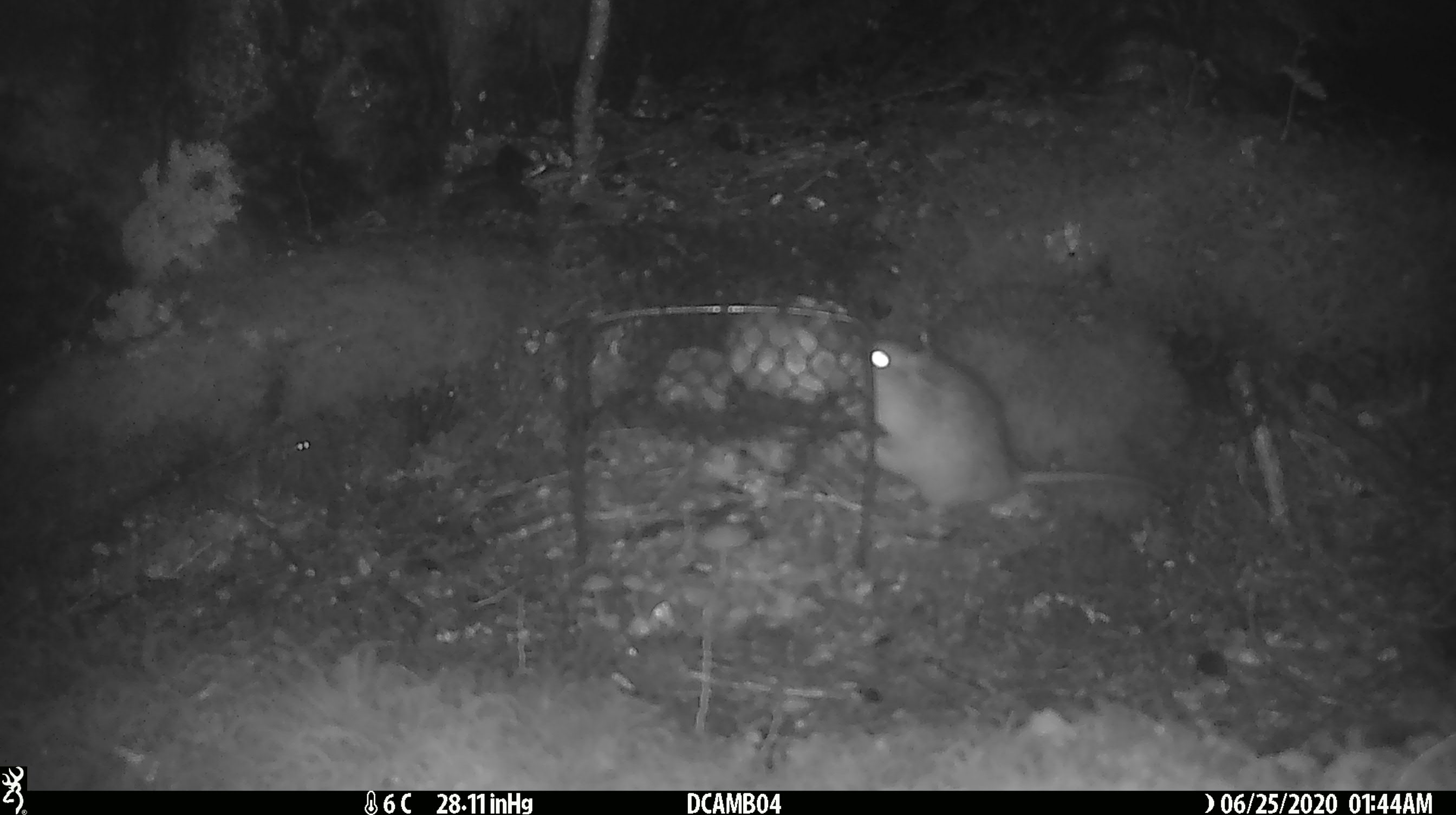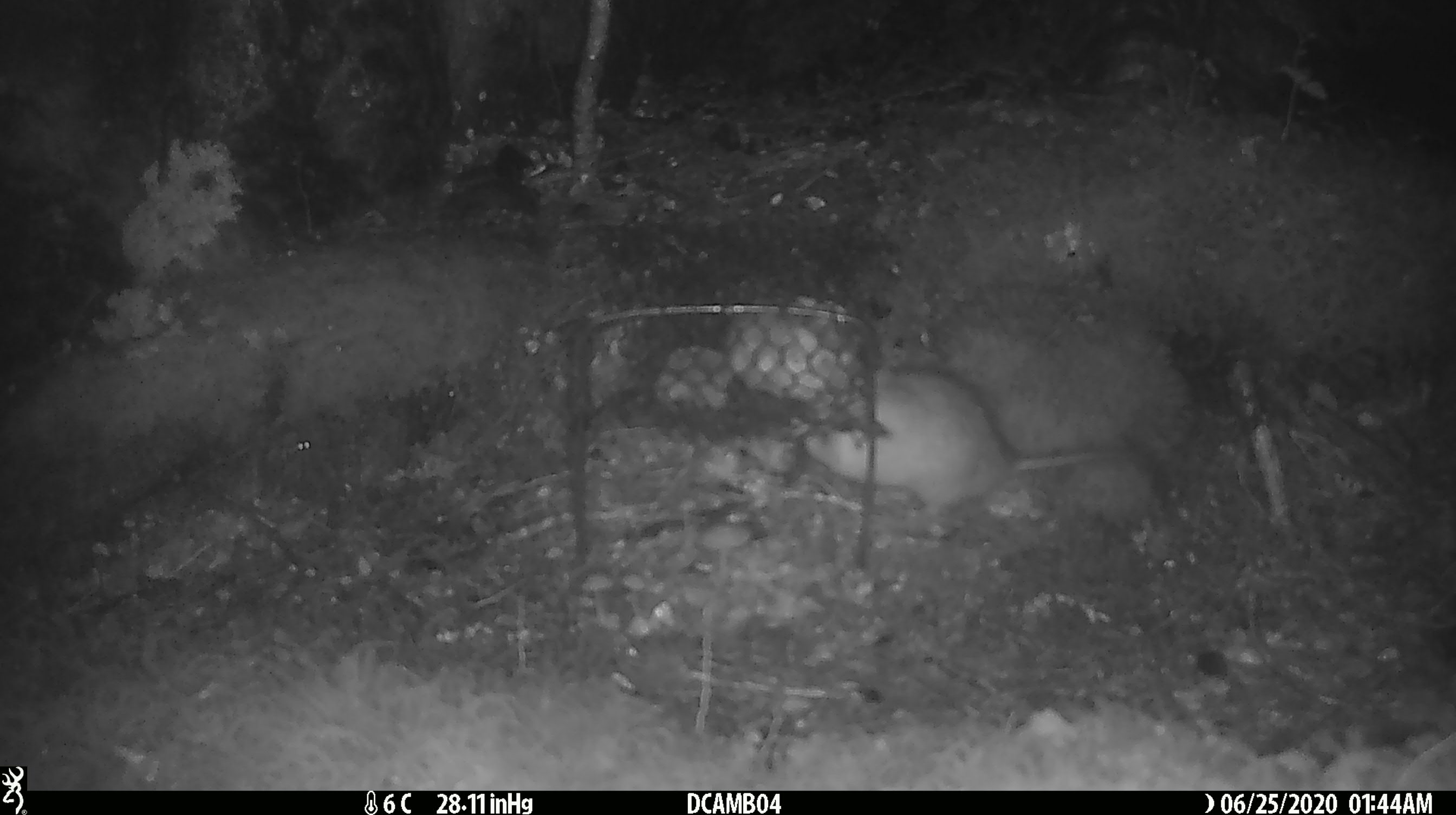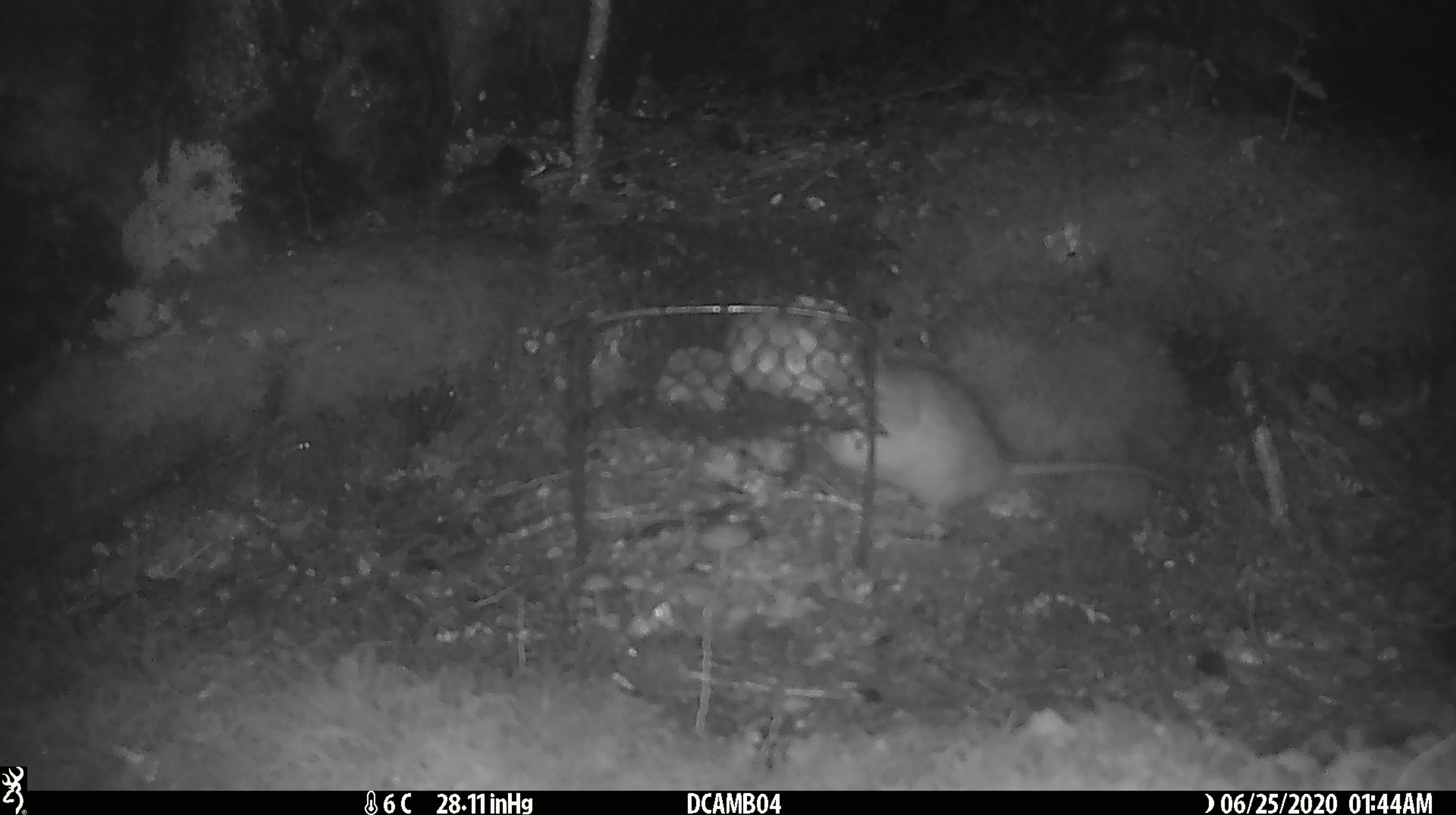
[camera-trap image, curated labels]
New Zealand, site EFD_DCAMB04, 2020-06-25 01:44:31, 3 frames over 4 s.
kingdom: Animalia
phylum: Chordata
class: Mammalia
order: Rodentia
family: Muridae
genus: Rattus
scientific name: Rattus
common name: rat